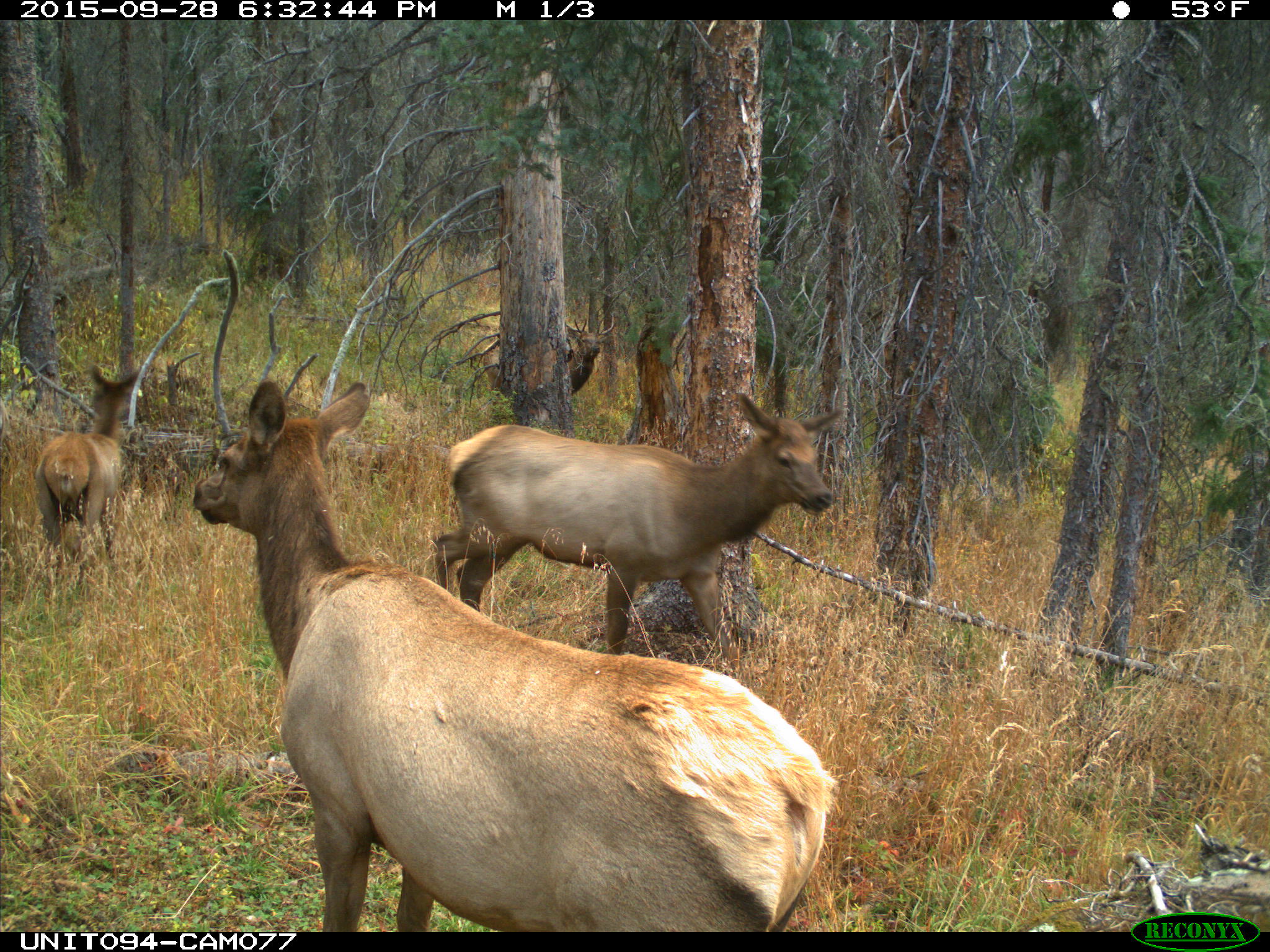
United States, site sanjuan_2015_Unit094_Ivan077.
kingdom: Animalia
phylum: Chordata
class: Mammalia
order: Artiodactyla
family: Cervidae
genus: Cervus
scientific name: Cervus elaphus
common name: red deer